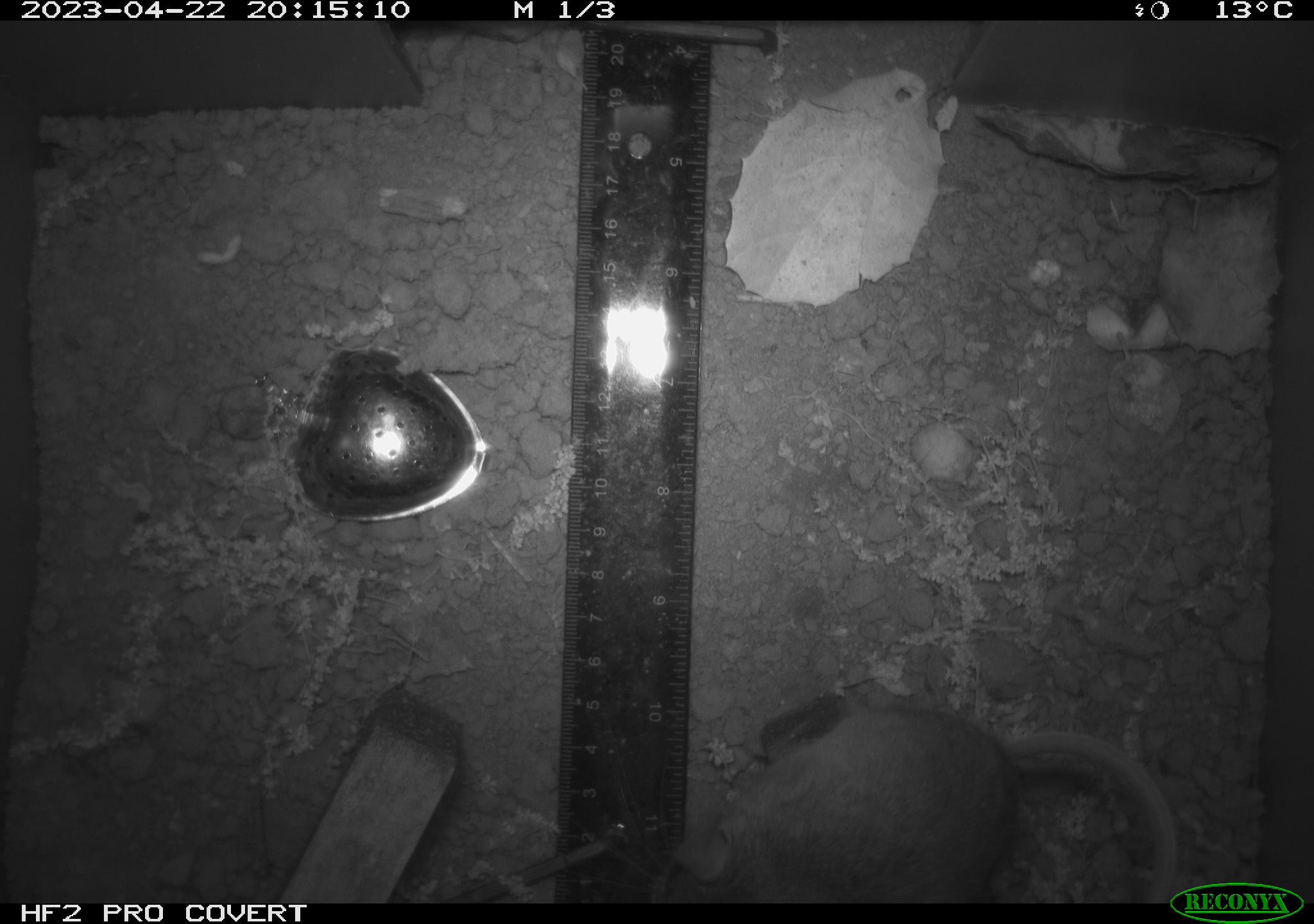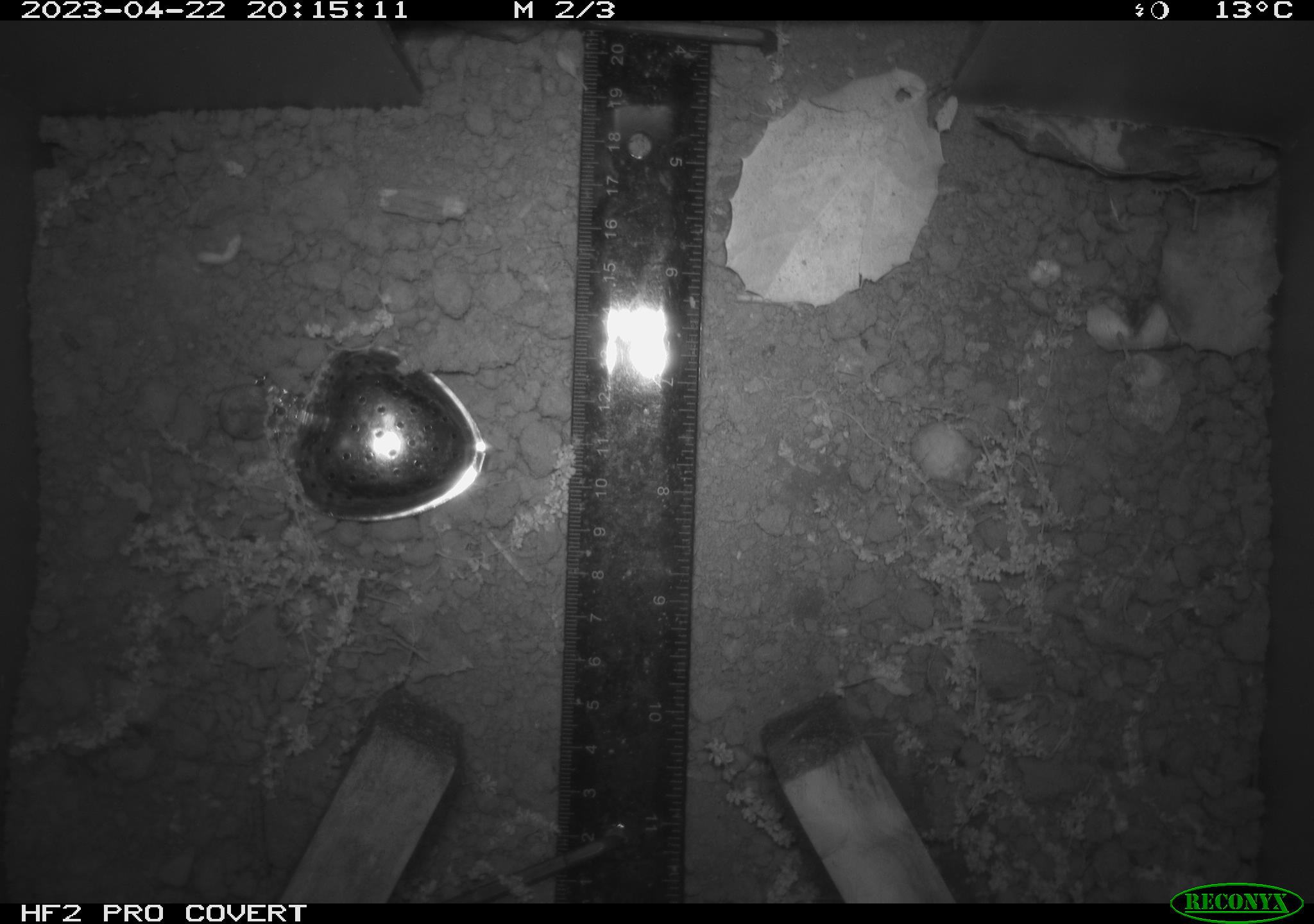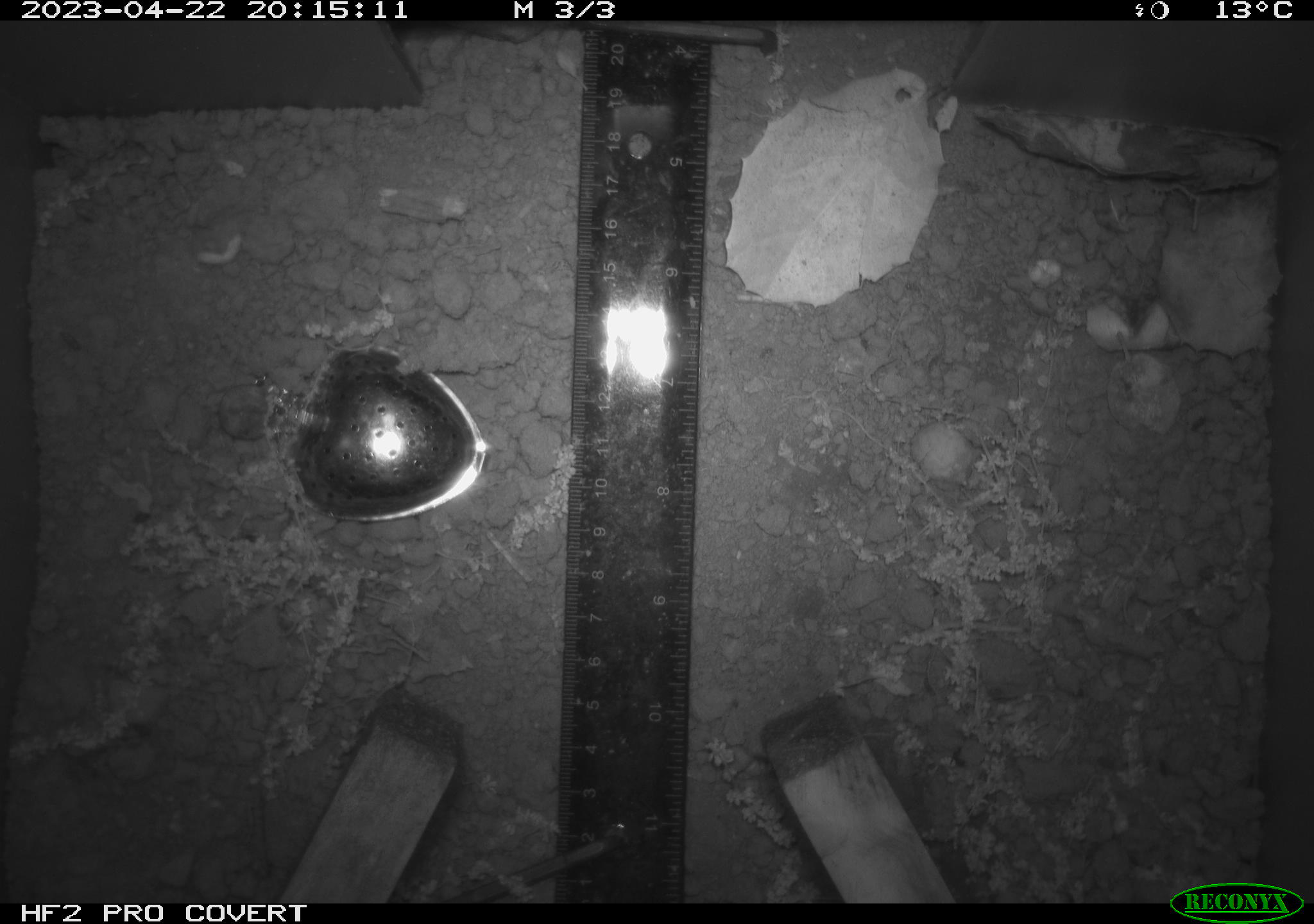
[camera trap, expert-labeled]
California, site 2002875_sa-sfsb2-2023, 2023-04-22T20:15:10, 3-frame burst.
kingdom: Animalia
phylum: Chordata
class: Mammalia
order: Rodentia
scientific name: Rodentia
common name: mouse species